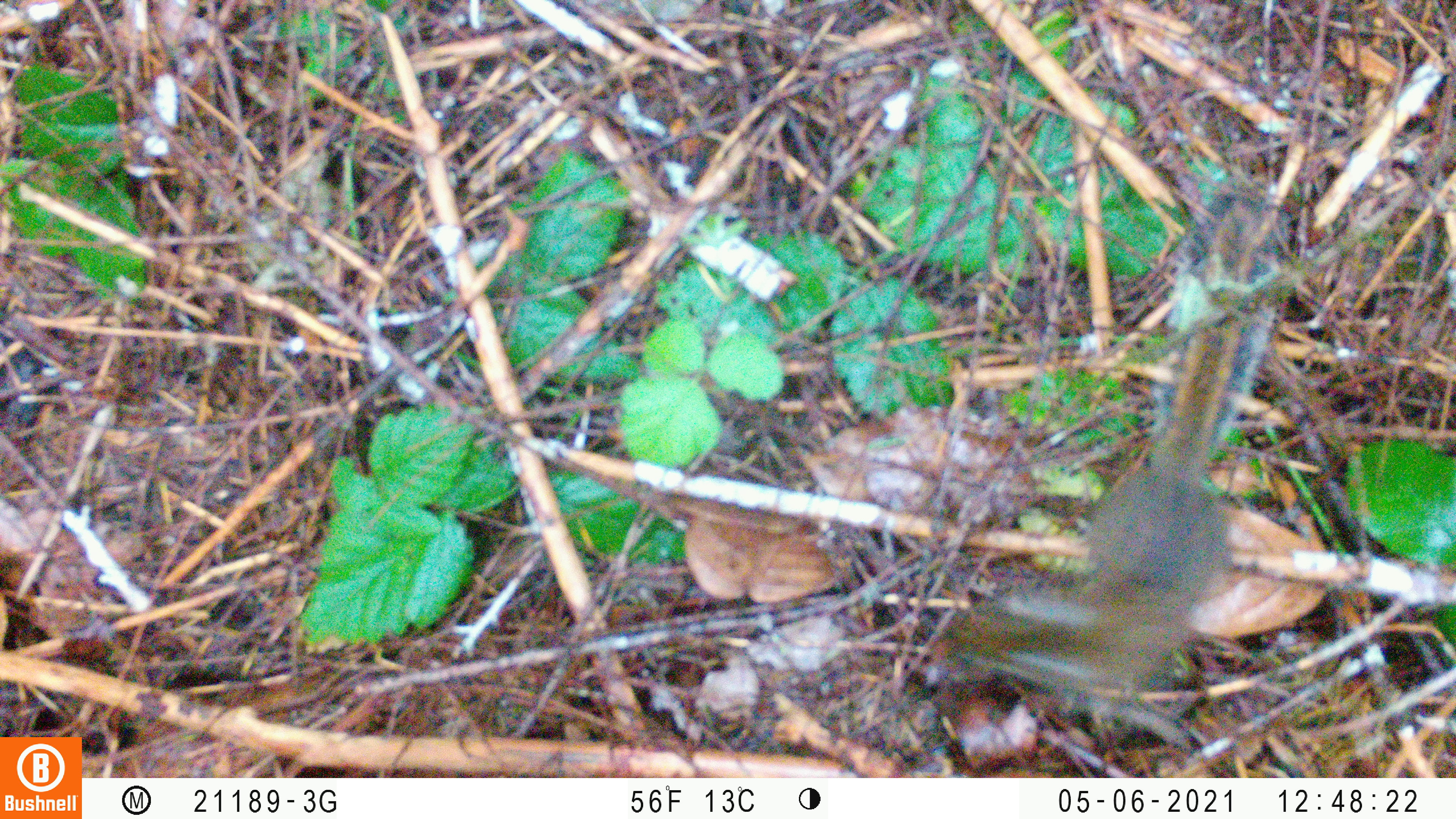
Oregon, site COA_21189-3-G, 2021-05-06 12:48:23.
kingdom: Animalia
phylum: Chordata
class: Mammalia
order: Rodentia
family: Sciuridae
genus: Neotamias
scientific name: Neotamias townsendii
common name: townsend's chipmunk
Townsend's chipmunk (Neotamias townsendii).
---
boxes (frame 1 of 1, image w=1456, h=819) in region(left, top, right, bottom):
townsend's chipmunk: region(935, 209, 1286, 692)